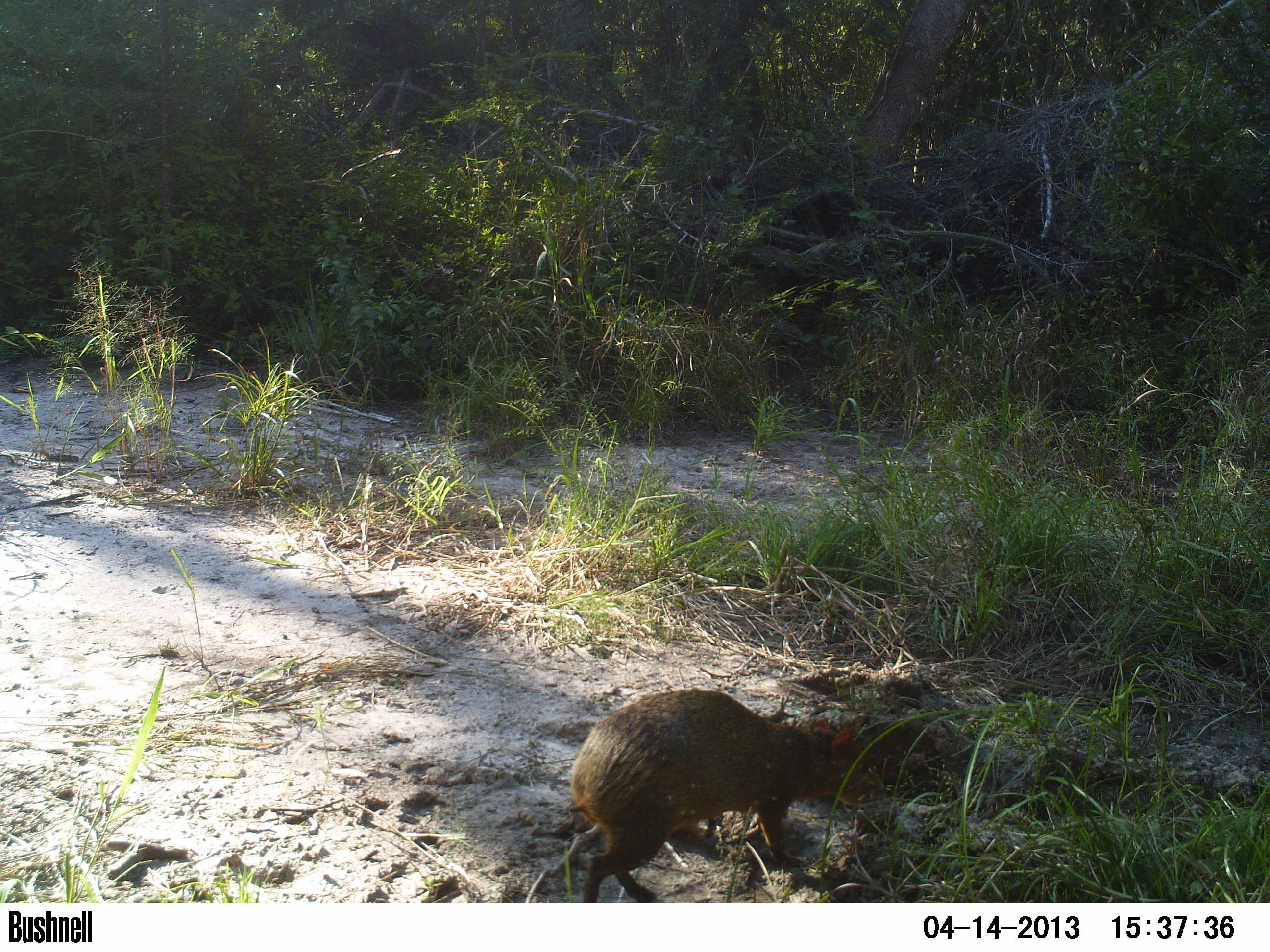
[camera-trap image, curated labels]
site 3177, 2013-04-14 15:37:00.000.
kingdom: Animalia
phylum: Chordata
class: Mammalia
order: Rodentia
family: Cuniculidae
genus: Cuniculus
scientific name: Cuniculus paca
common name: spotted paca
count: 1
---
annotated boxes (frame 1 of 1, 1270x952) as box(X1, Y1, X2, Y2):
cuniculus paca: box(568, 687, 870, 902)